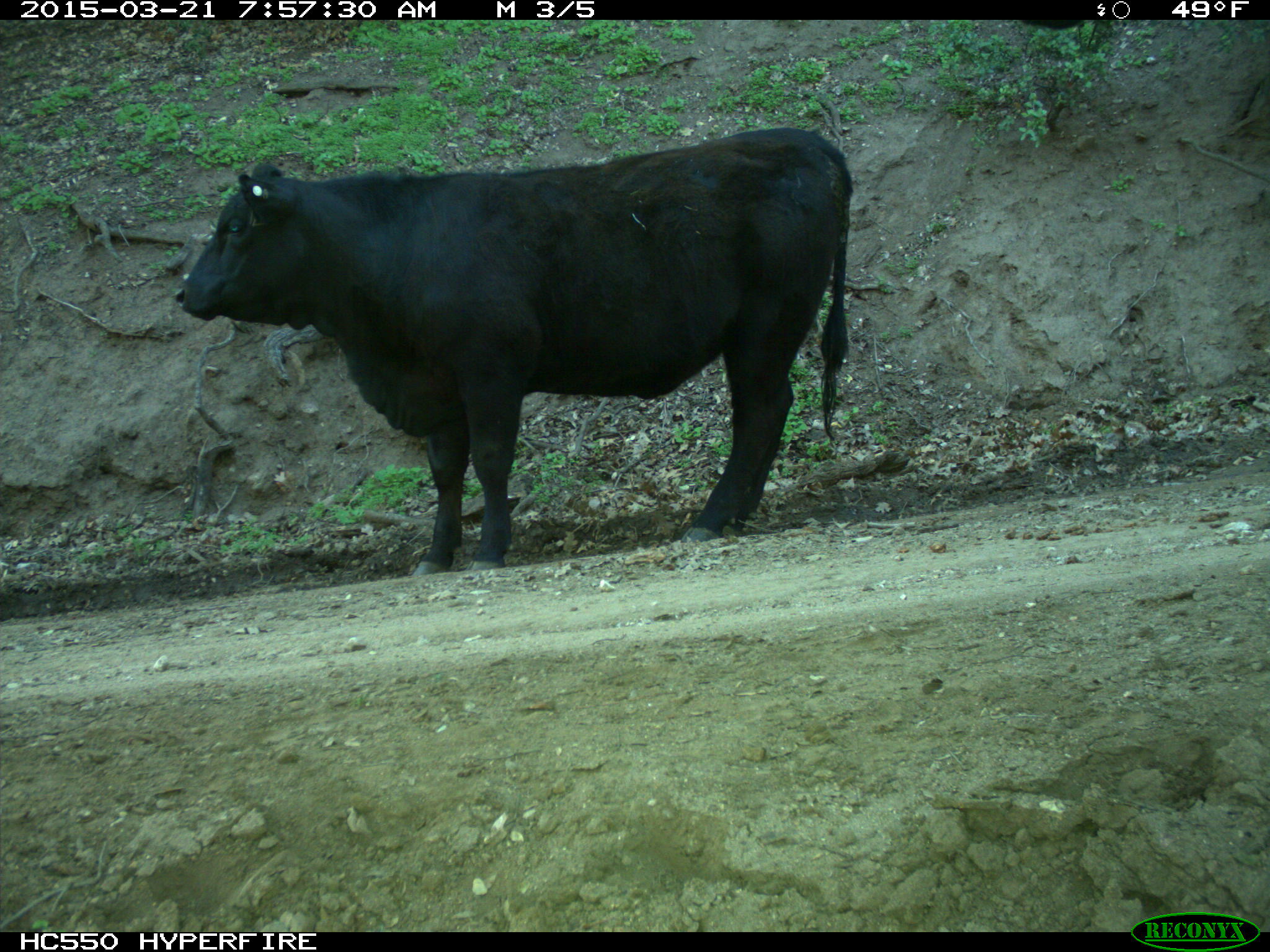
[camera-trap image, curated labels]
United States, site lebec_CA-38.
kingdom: Animalia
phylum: Chordata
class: Mammalia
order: Artiodactyla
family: Bovidae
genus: Bos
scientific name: Bos taurus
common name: domestic cow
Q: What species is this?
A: Bos taurus (domestic cow).